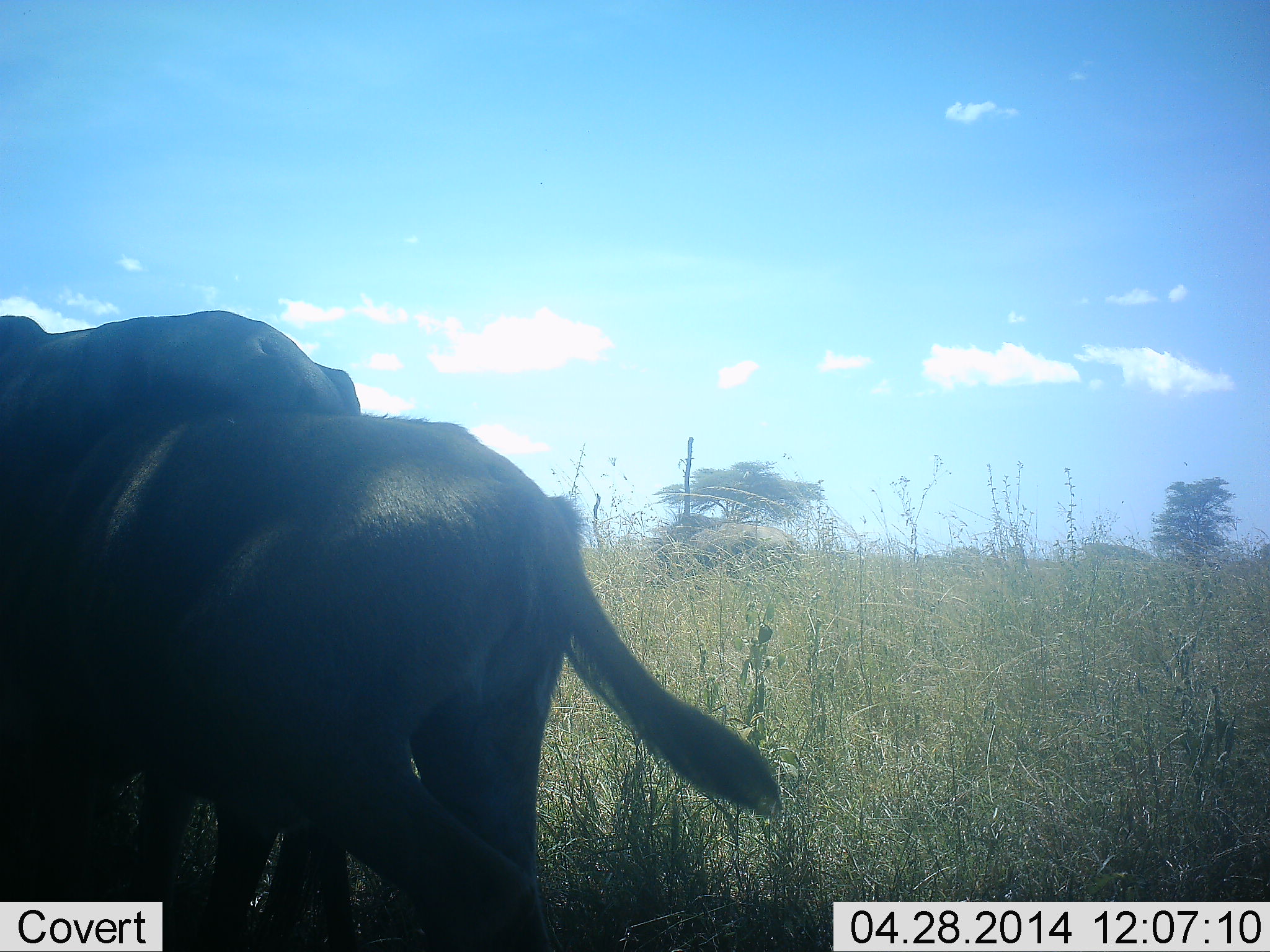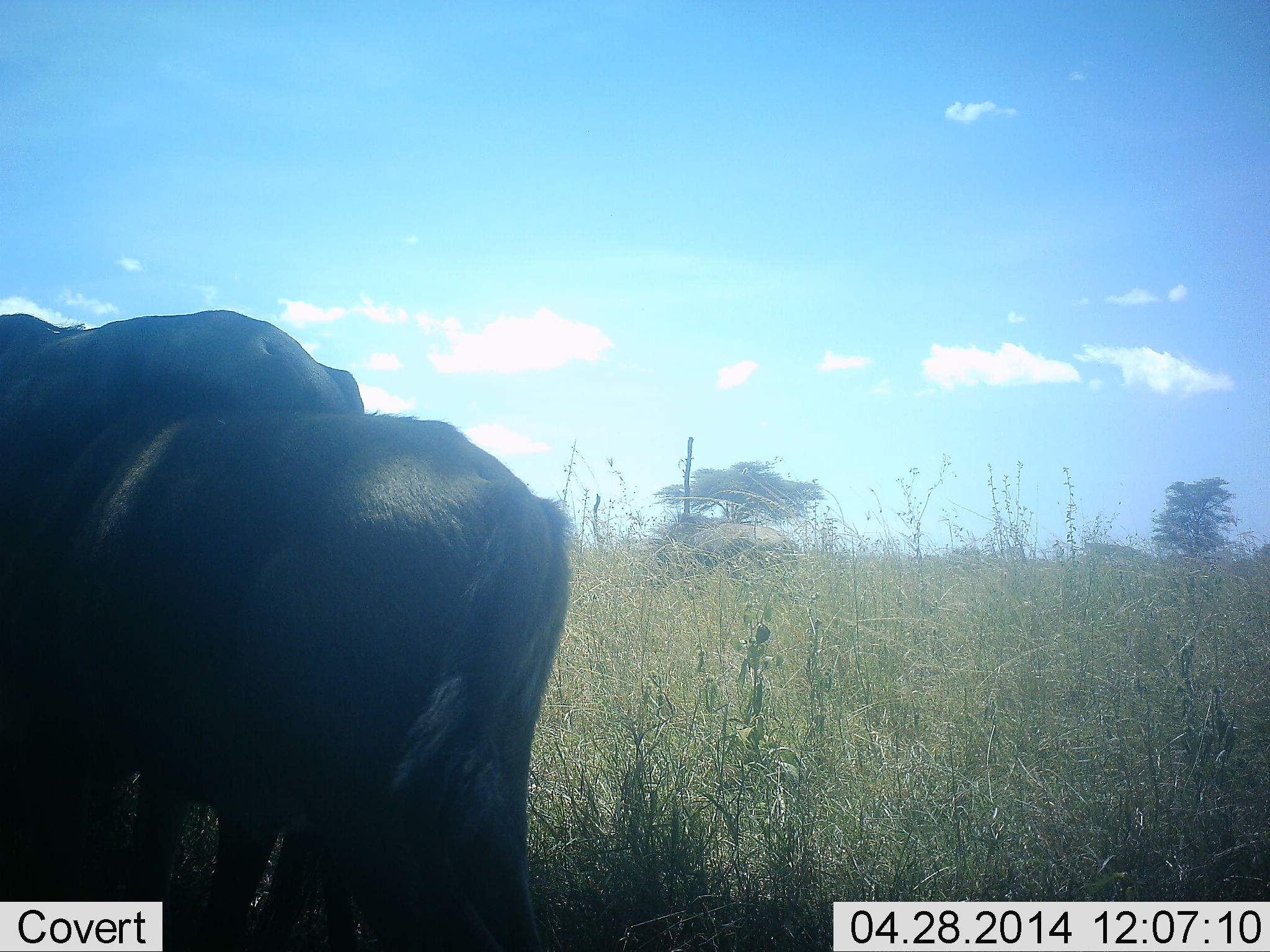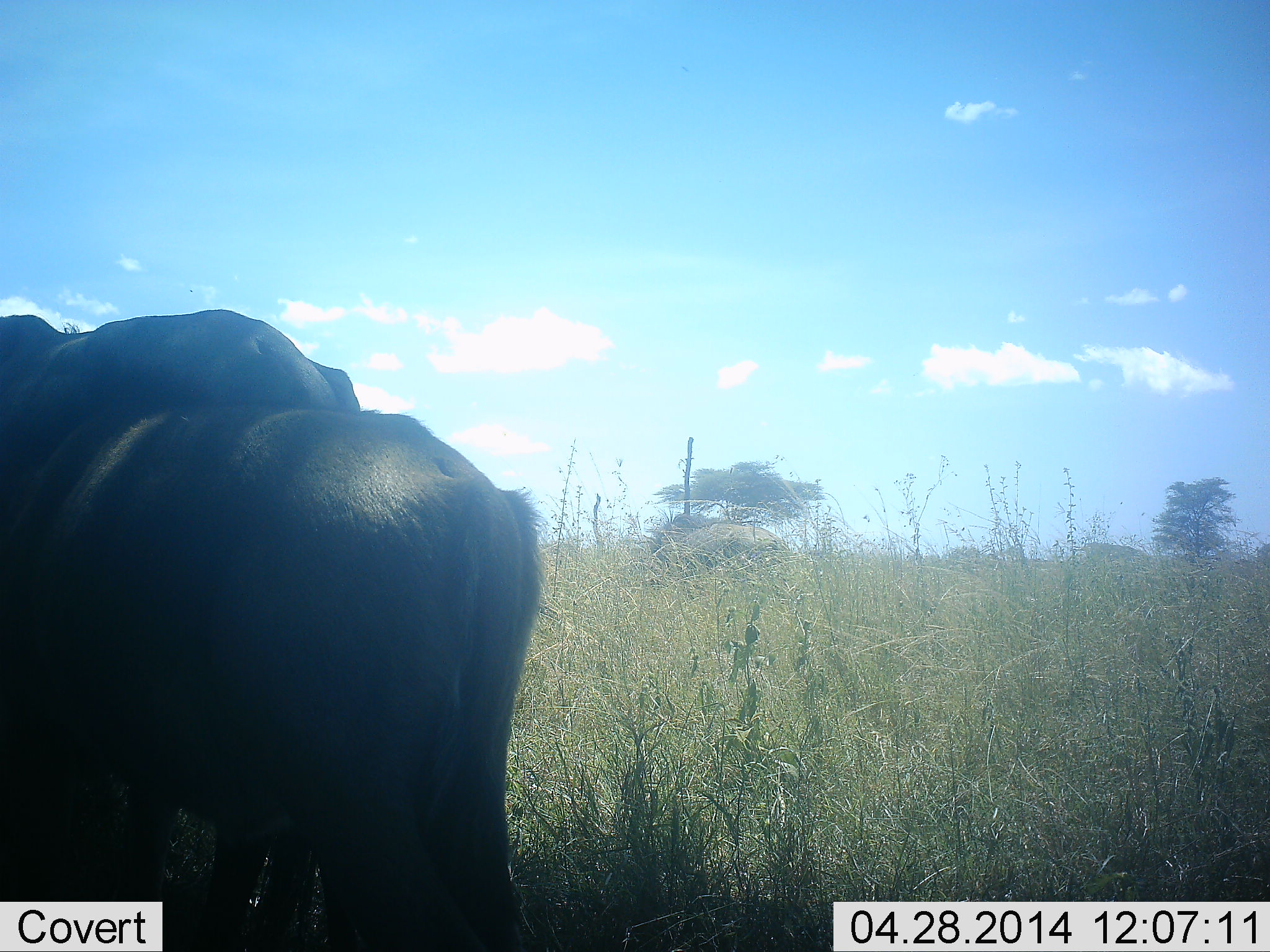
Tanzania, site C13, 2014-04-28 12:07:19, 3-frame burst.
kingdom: Animalia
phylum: Chordata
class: Mammalia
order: Artiodactyla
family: Bovidae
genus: Connochaetes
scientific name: Connochaetes taurinus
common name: blue wildebeest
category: wildebeest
Wildebeest (blue wildebeest) (Connochaetes taurinus), count 2. Behavior (volunteer vote fractions): standing 90%, resting 0%, moving 10%, interacting 0%. Young present (vote fraction): 0%. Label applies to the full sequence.